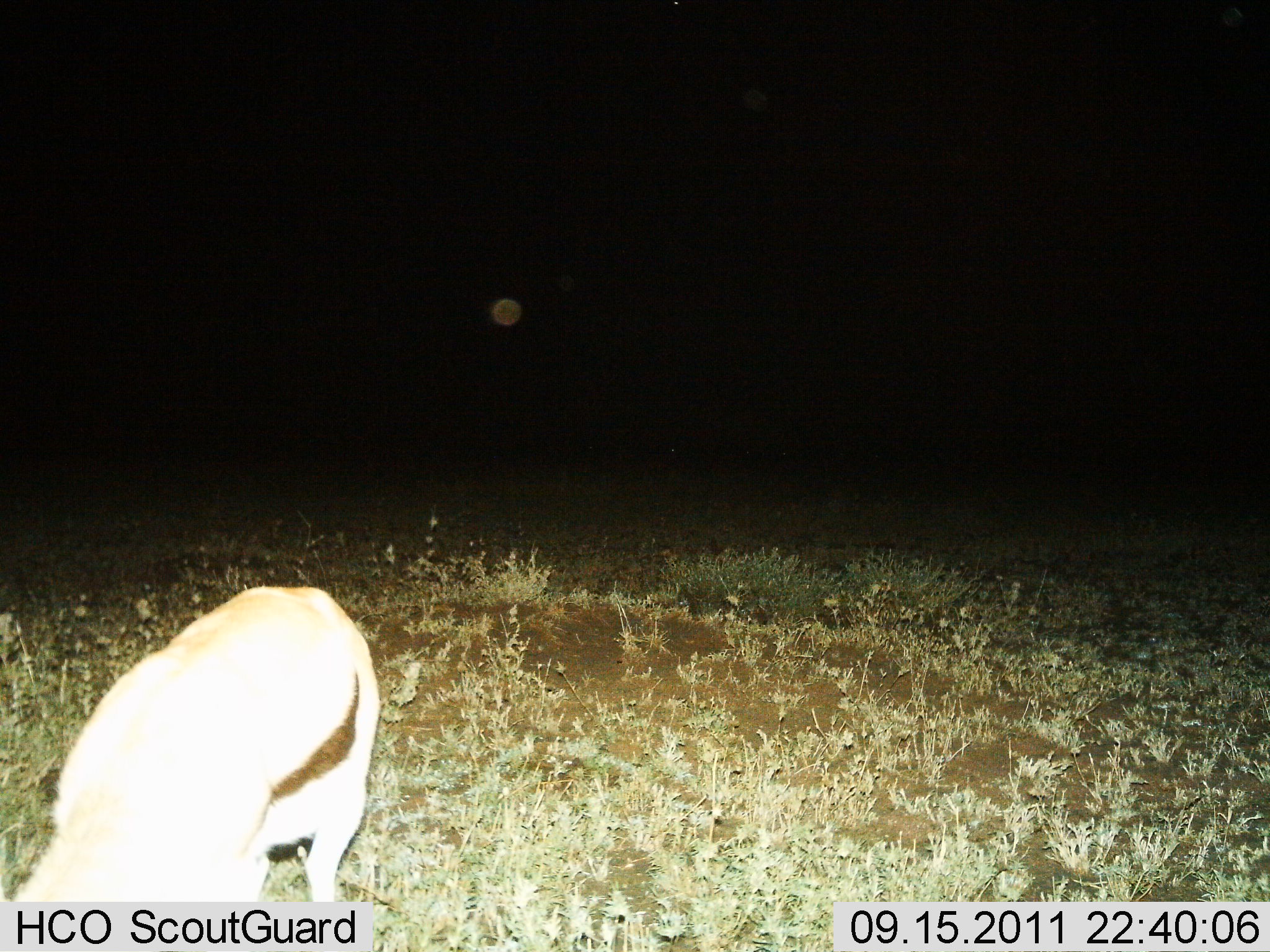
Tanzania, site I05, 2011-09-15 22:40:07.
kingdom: Animalia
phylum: Chordata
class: Mammalia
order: Artiodactyla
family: Bovidae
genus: Eudorcas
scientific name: Eudorcas thomsonii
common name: thomson's gazelle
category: gazellethomsons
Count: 1.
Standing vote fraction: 58%.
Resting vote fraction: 0%.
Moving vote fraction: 17%.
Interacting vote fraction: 0%.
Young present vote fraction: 0%.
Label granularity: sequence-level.